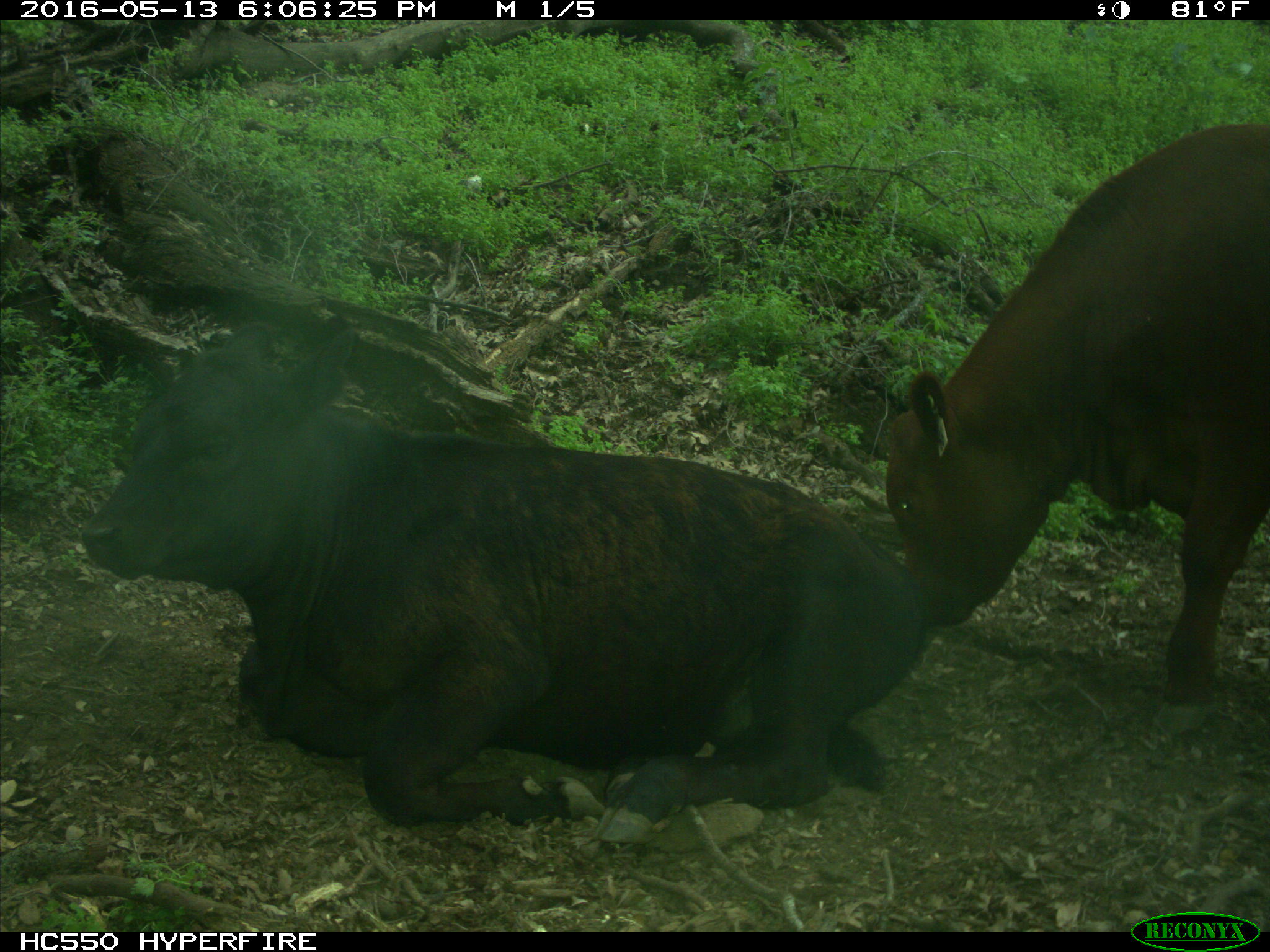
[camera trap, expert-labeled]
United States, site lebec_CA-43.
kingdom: Animalia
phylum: Chordata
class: Mammalia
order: Artiodactyla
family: Bovidae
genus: Bos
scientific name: Bos taurus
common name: domestic cow